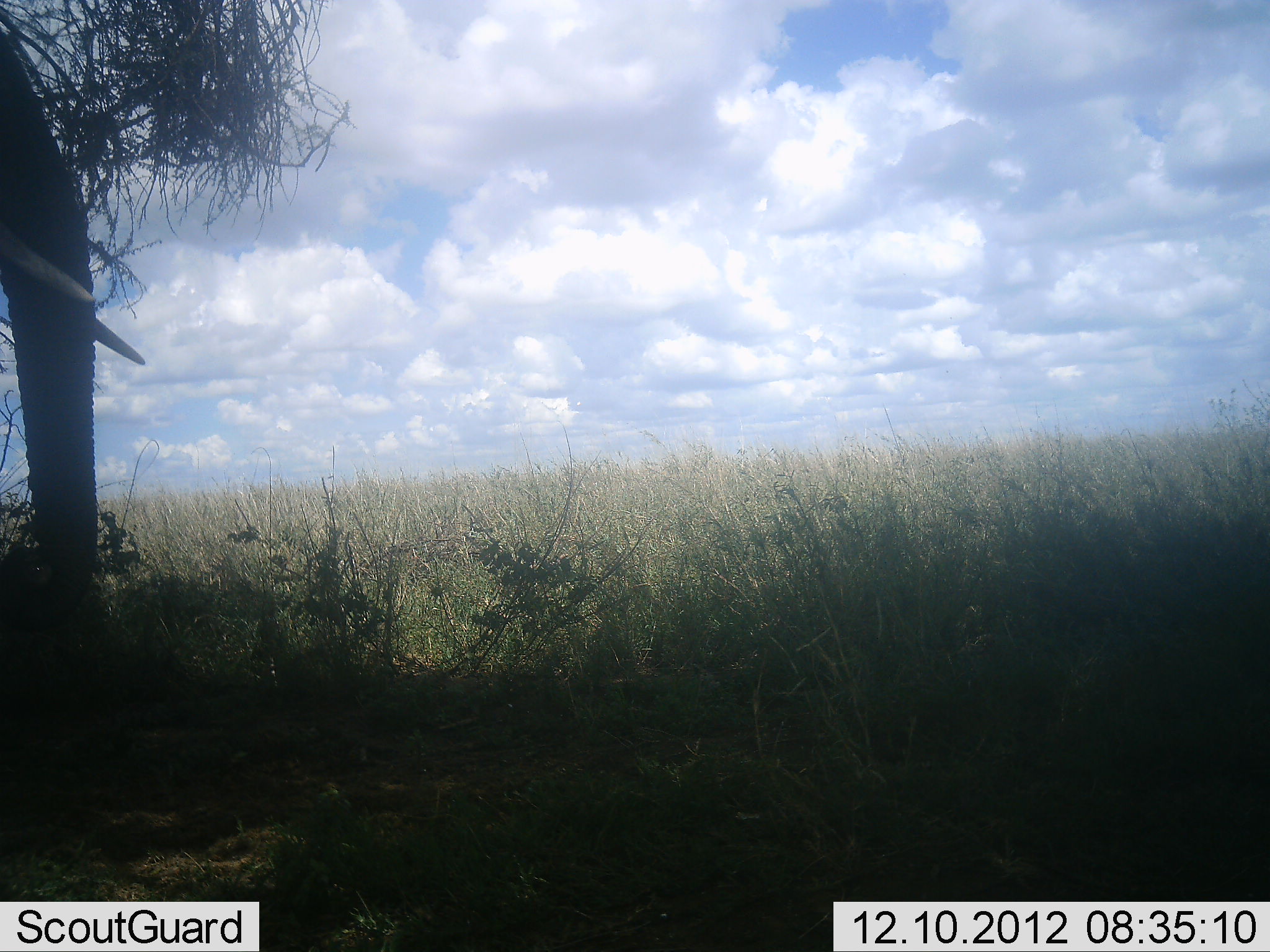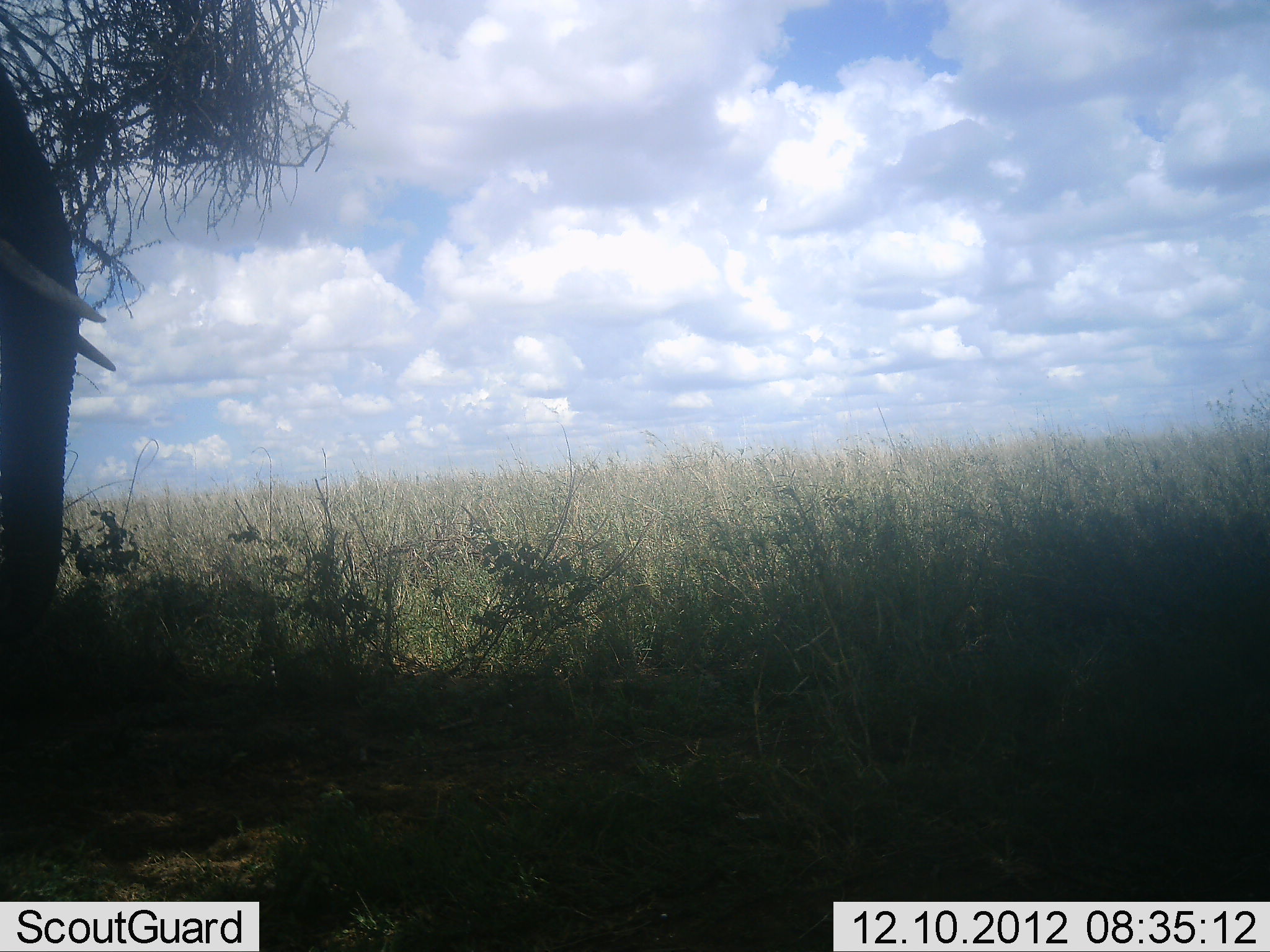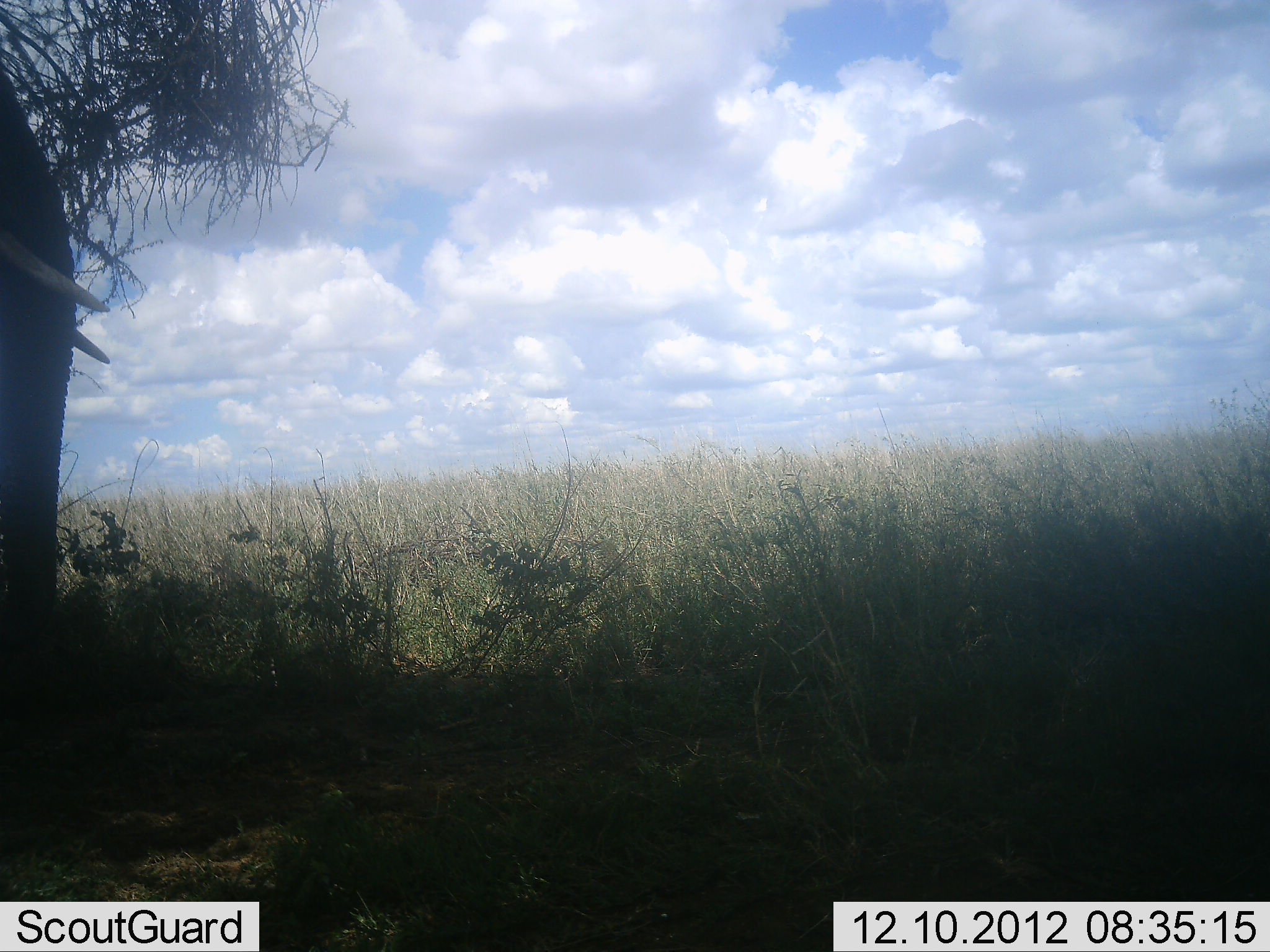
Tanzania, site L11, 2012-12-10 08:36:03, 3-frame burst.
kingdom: Animalia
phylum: Chordata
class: Mammalia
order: Proboscidea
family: Elephantidae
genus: Loxodonta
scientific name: Loxodonta africana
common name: african bush elephant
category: elephant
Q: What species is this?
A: Elephant (african bush elephant) (Loxodonta africana).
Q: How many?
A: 1.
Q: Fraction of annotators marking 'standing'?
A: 90%.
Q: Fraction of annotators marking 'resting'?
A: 0%.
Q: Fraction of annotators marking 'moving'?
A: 0%.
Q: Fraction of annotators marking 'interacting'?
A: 0%.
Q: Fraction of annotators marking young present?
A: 0%.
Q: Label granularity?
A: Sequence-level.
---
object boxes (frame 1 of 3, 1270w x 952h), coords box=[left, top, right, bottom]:
animal: box=[0, 32, 146, 634]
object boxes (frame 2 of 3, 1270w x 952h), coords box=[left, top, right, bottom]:
animal: box=[0, 60, 116, 645]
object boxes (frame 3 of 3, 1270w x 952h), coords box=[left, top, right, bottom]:
animal: box=[0, 65, 110, 649]